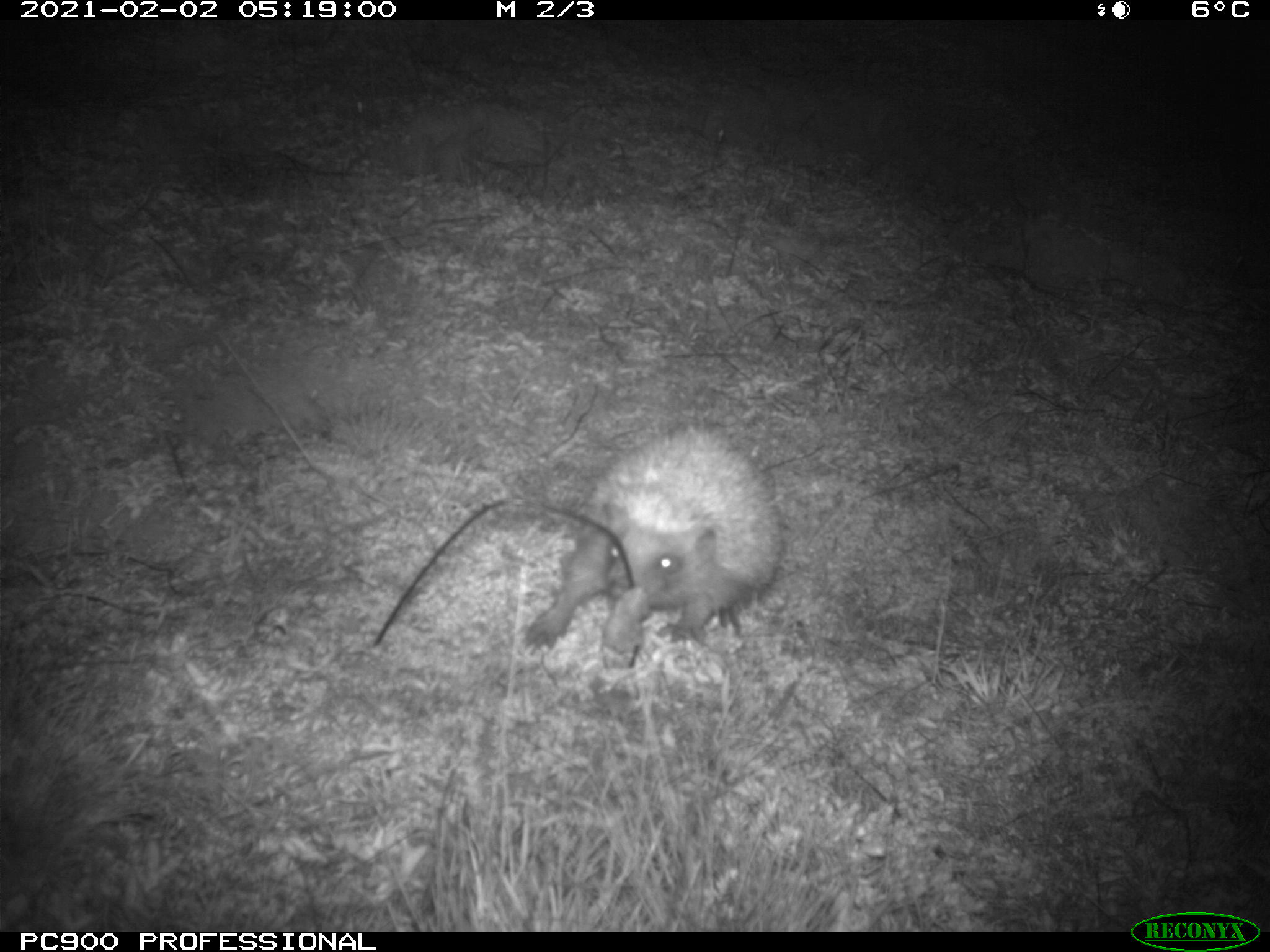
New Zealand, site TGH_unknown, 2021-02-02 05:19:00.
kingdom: Animalia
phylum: Chordata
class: Mammalia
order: Eulipotyphla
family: Erinaceidae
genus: Erinaceus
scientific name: Erinaceus europaeus europaeus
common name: european hedgehog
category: hedgehog